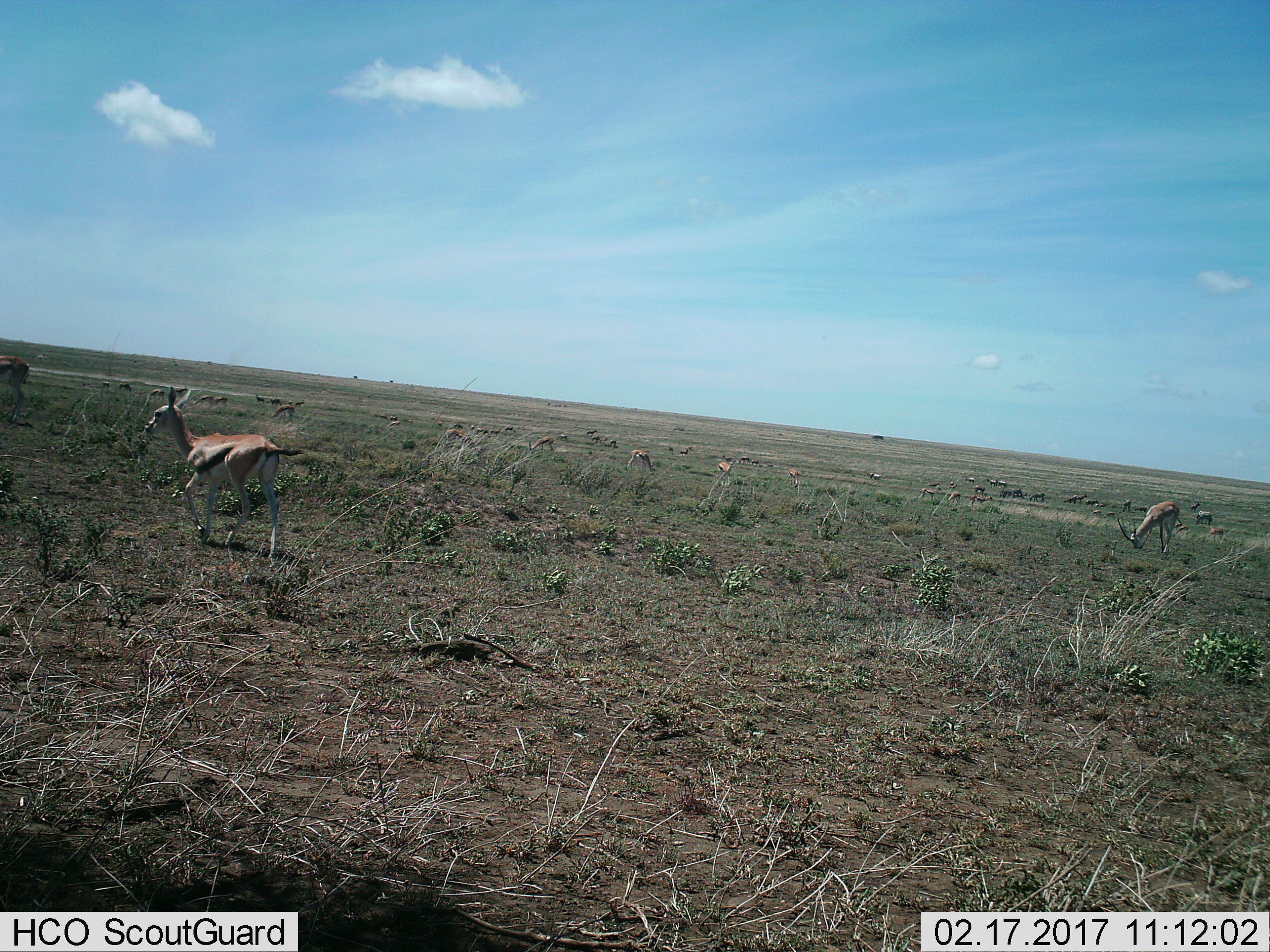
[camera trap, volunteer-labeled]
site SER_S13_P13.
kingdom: Animalia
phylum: Chordata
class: Mammalia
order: Artiodactyla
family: Bovidae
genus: Eudorcas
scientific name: Eudorcas thomsonii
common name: thomson's gazelle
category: gazellethomsons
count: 11-50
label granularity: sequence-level